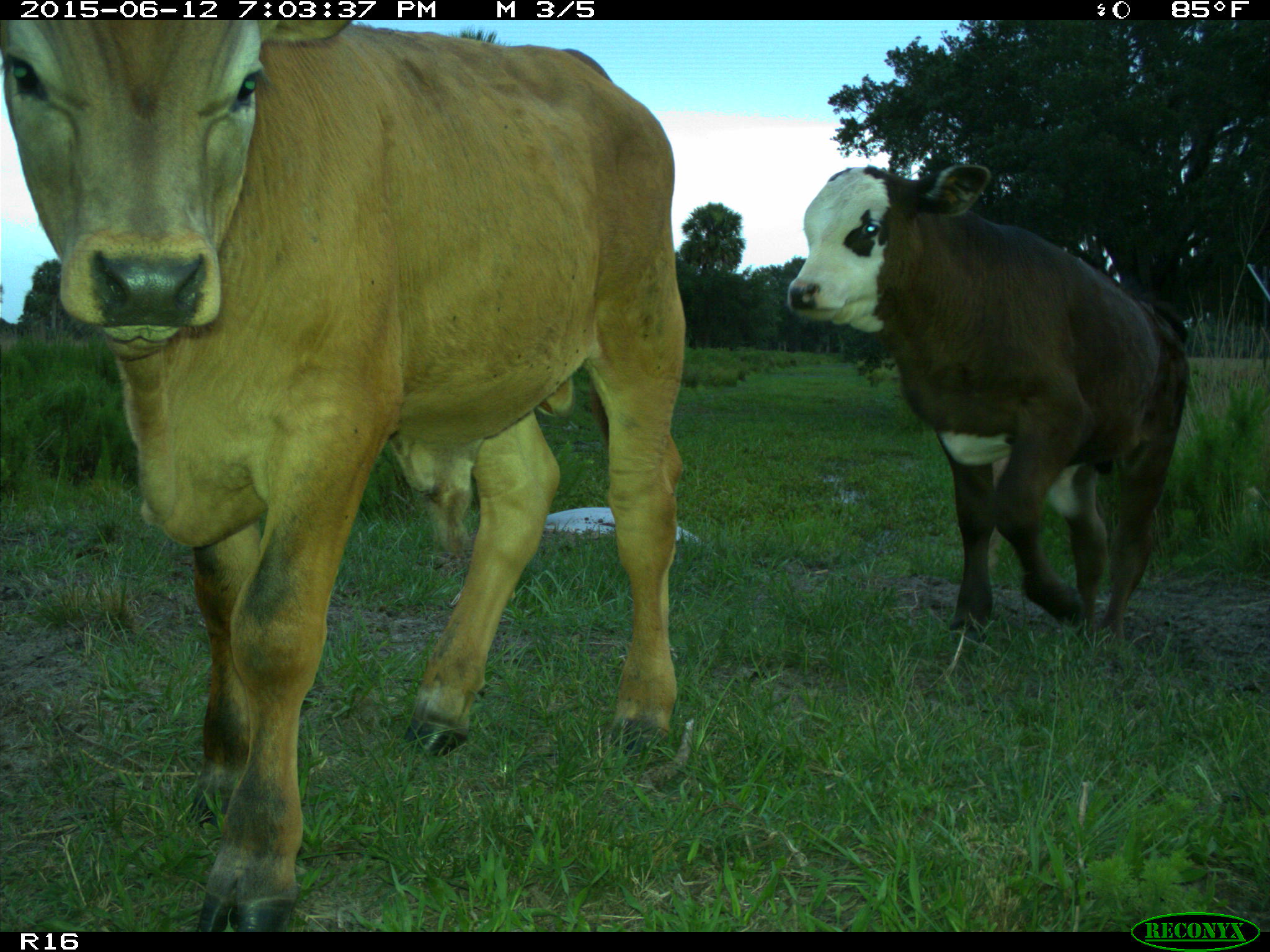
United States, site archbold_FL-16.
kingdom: Animalia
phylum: Chordata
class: Mammalia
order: Artiodactyla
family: Bovidae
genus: Bos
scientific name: Bos taurus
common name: domestic cow